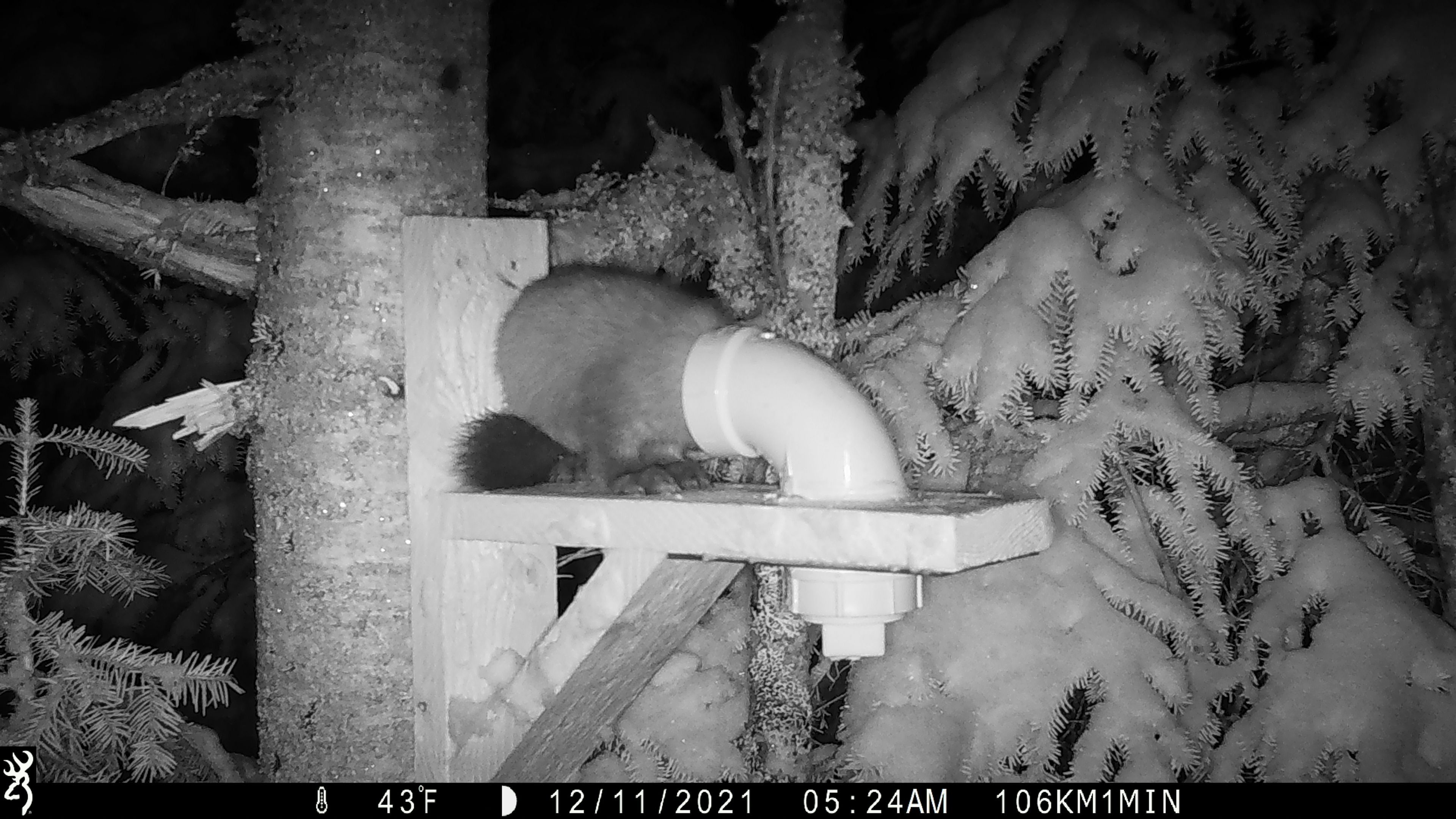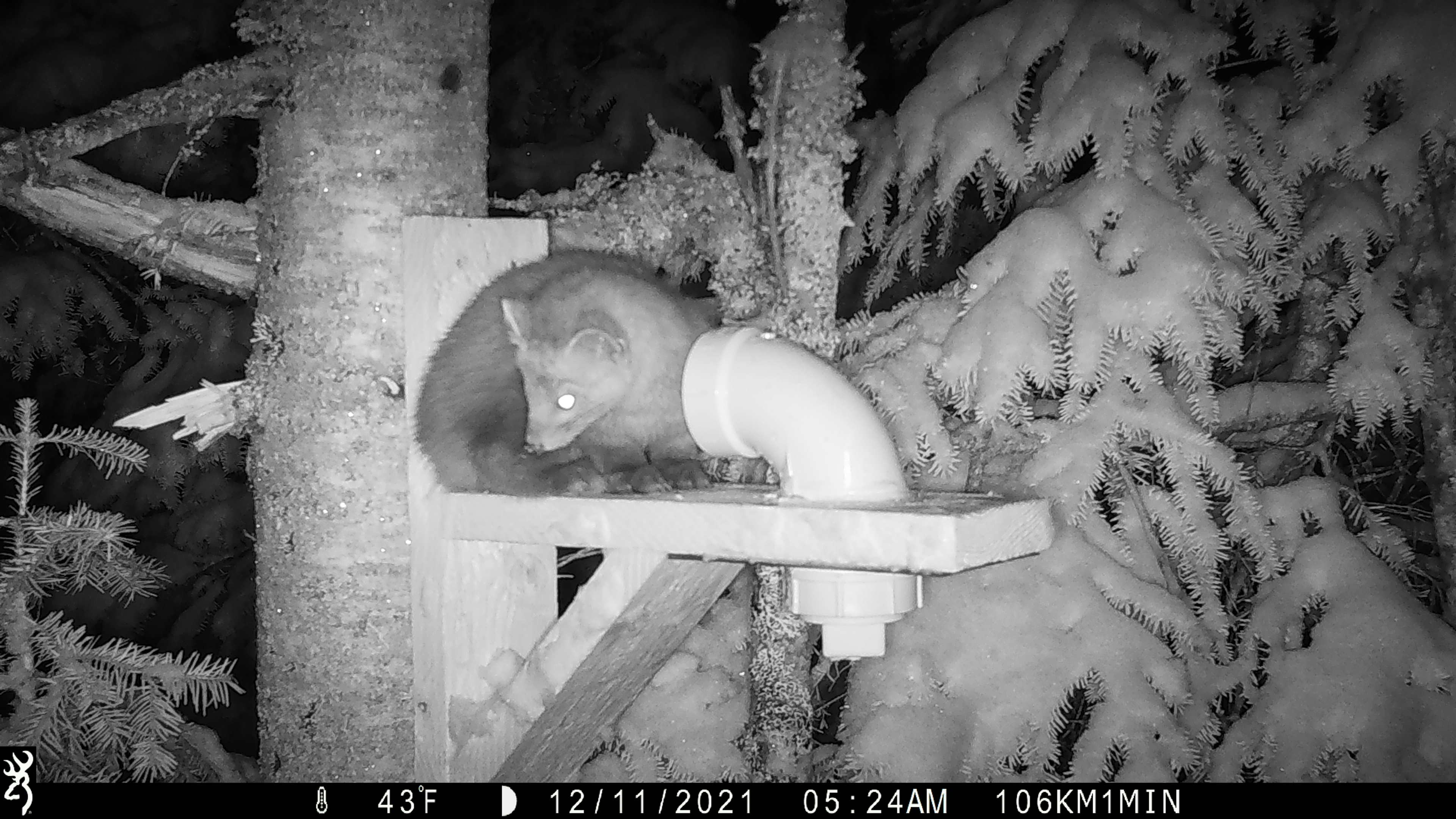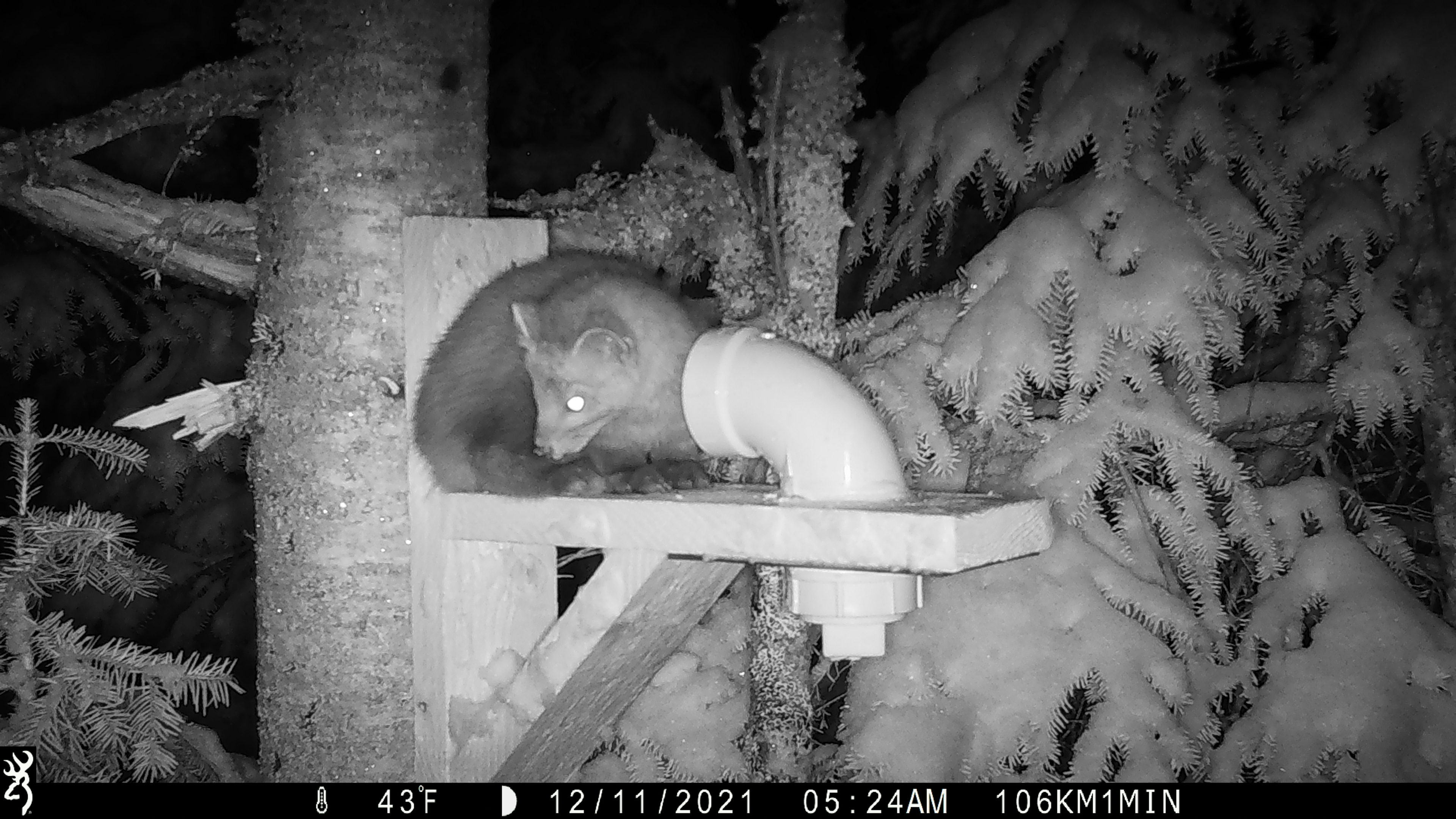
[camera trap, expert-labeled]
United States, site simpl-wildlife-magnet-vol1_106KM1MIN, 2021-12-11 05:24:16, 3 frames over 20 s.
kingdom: Animalia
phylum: Chordata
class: Mammalia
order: Carnivora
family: Mustelidae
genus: Martes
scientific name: Martes americana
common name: american marten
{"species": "american marten (Martes americana)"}